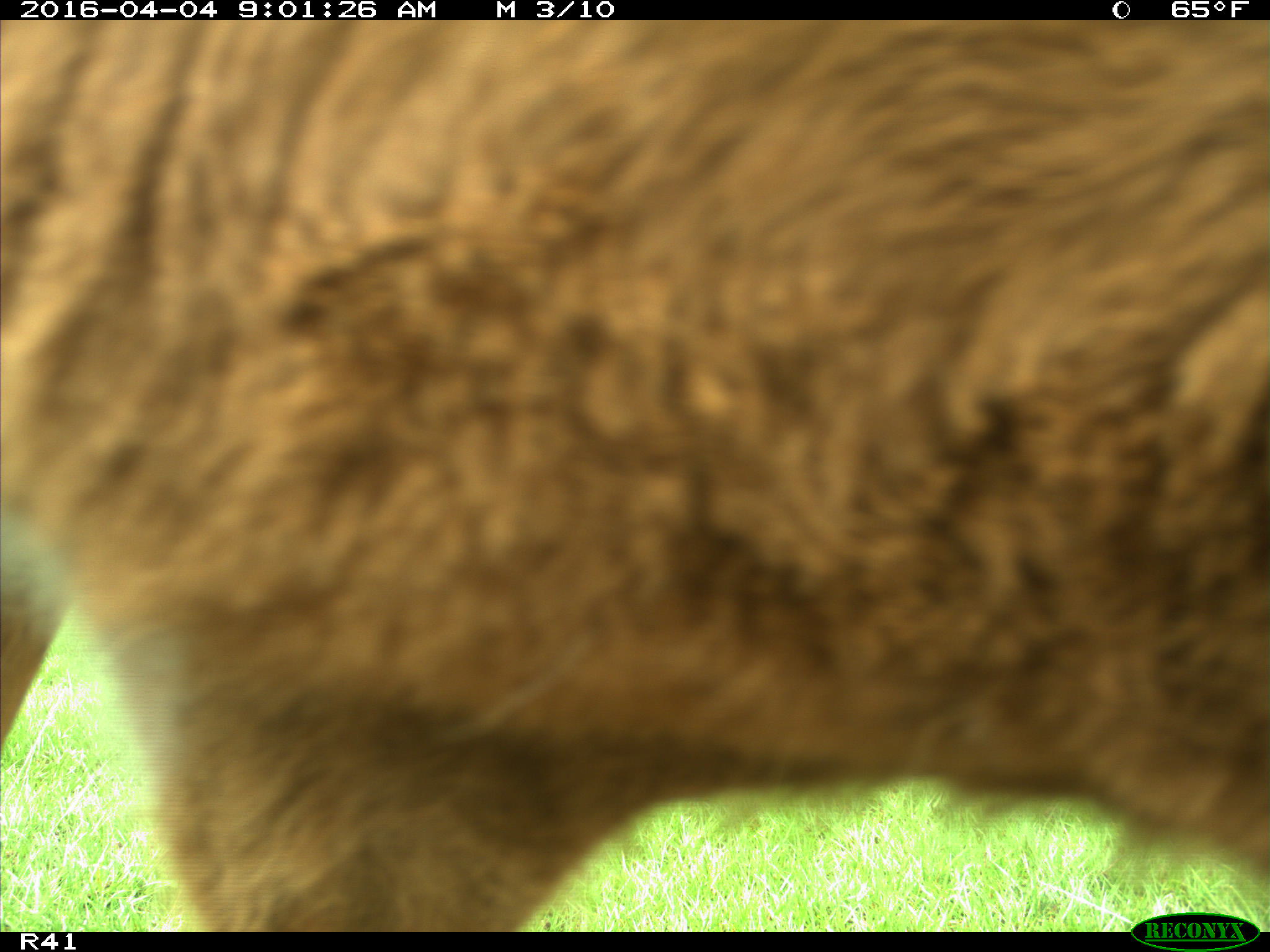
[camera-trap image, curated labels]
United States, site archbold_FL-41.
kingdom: Animalia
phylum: Chordata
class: Mammalia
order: Artiodactyla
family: Bovidae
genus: Bos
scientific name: Bos taurus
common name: domestic cow